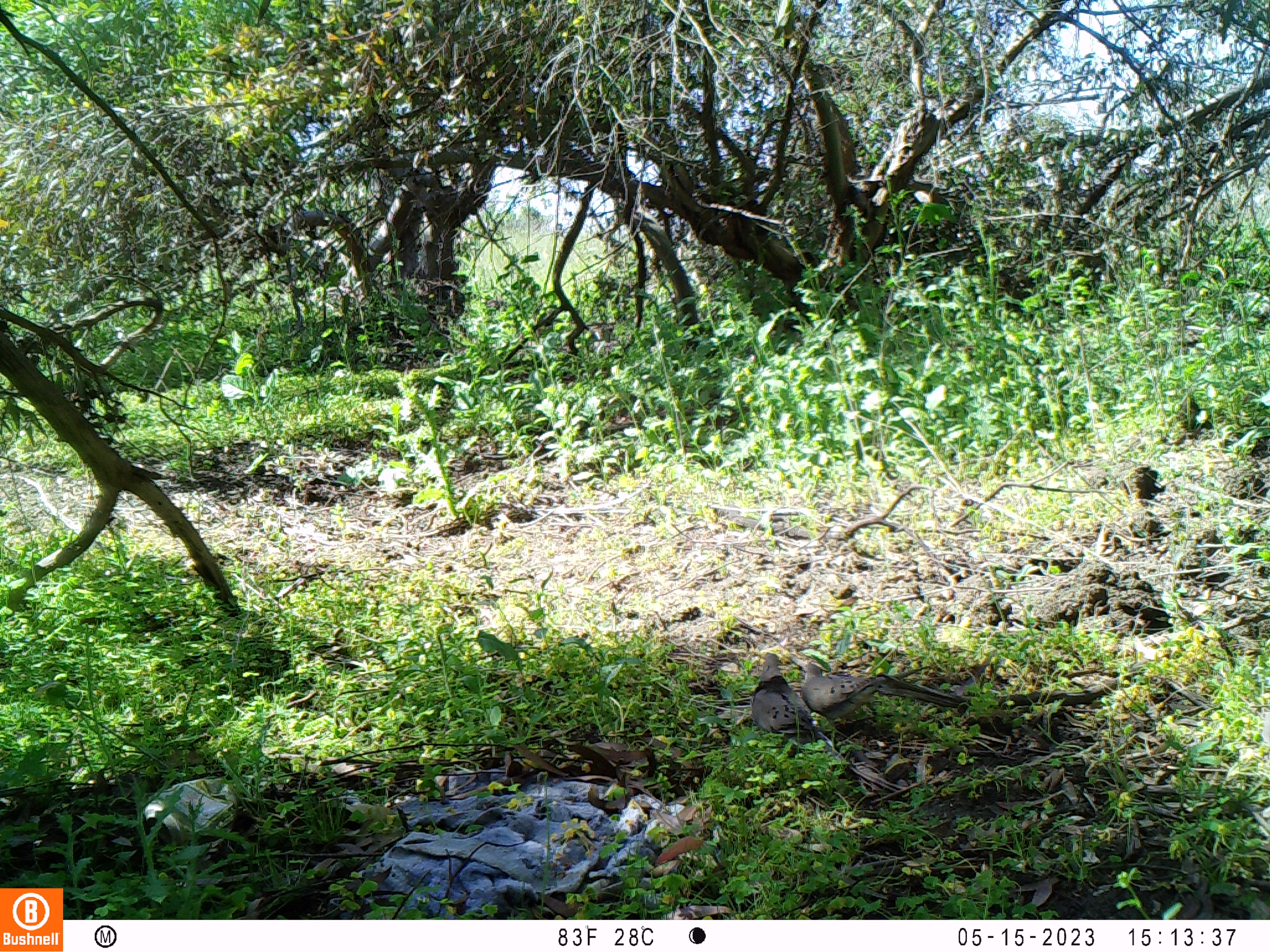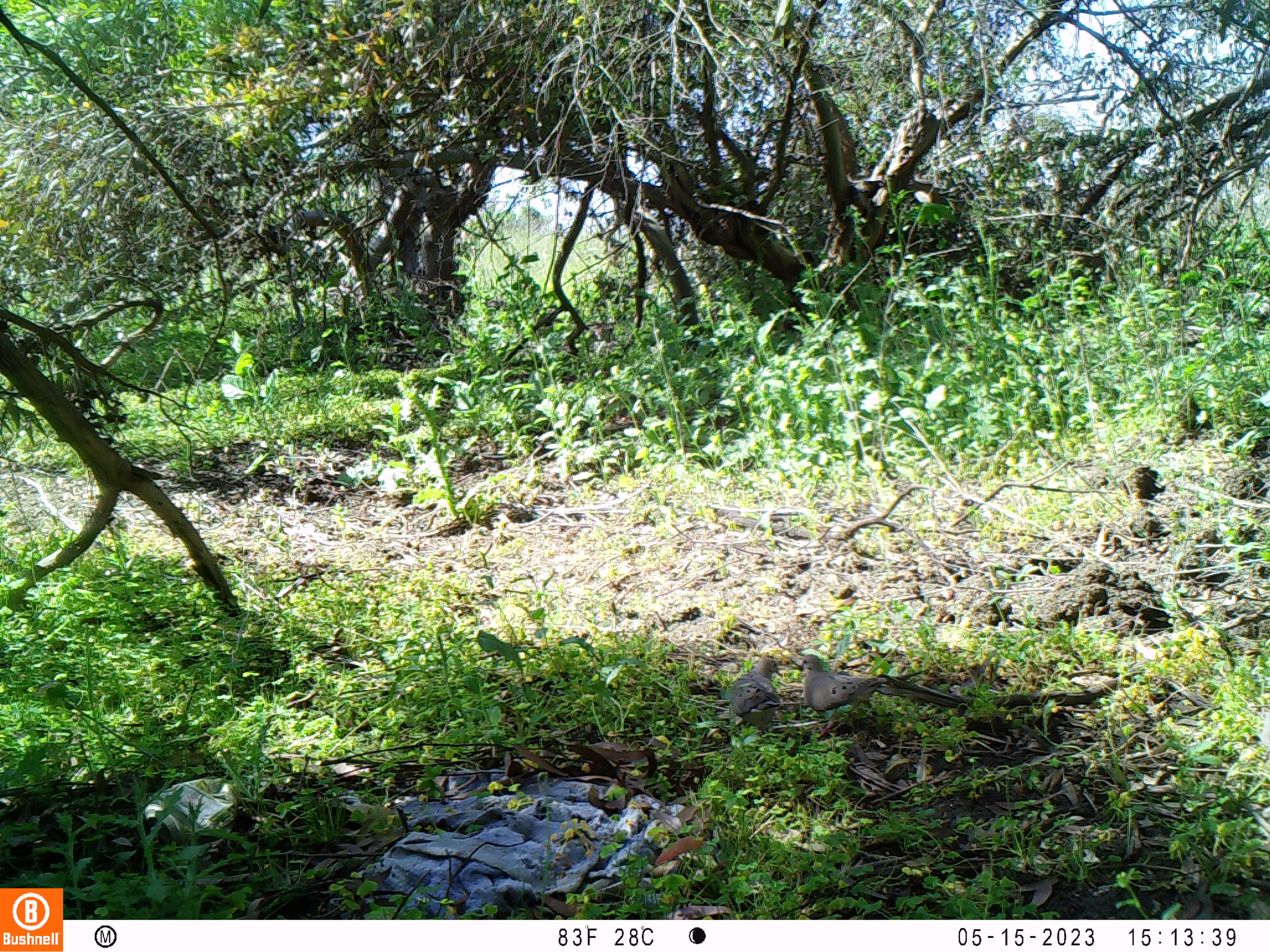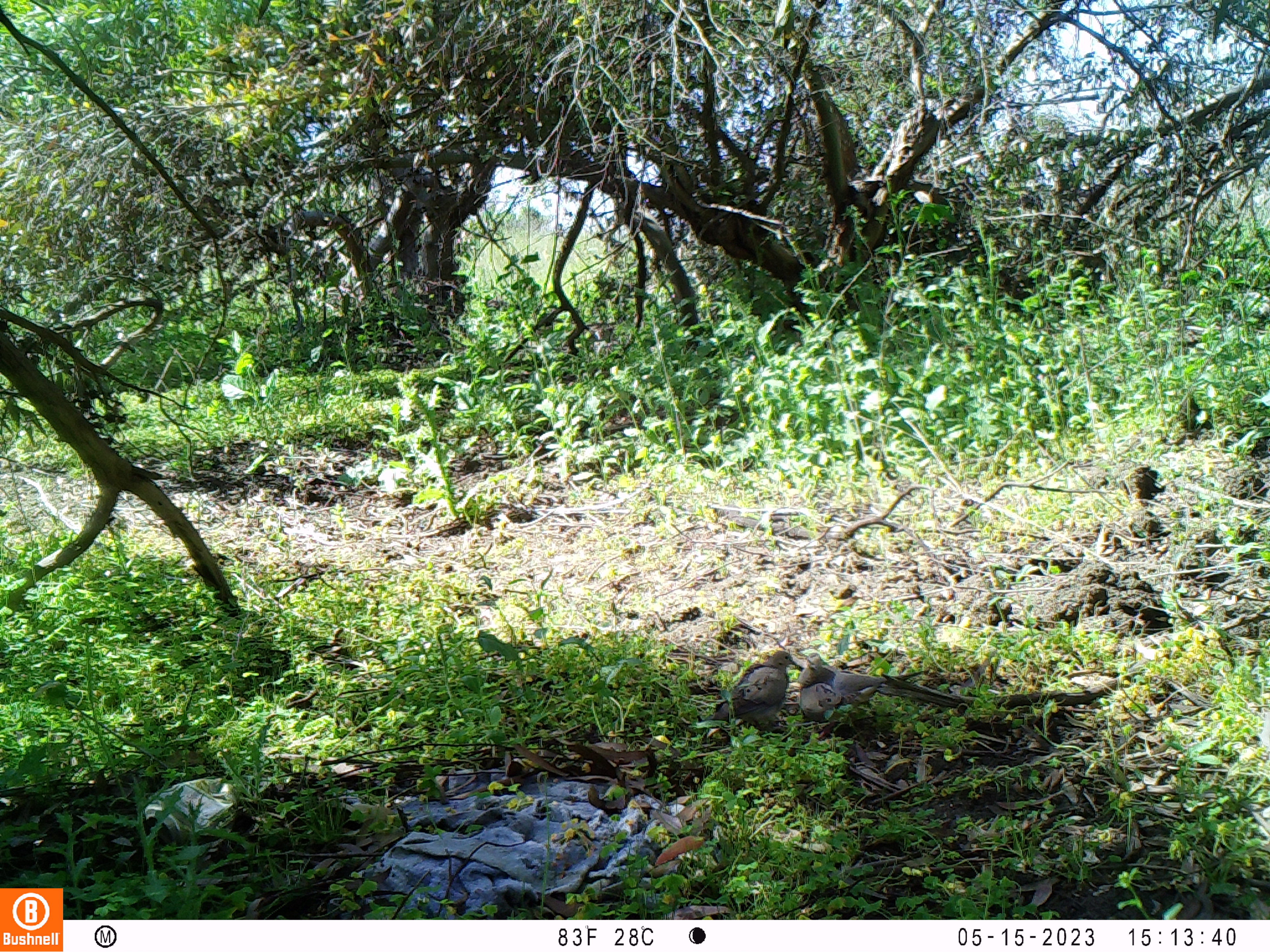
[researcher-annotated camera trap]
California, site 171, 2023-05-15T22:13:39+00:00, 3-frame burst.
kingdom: Animalia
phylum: Chordata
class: Aves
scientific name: Aves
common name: bird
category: unknown bird